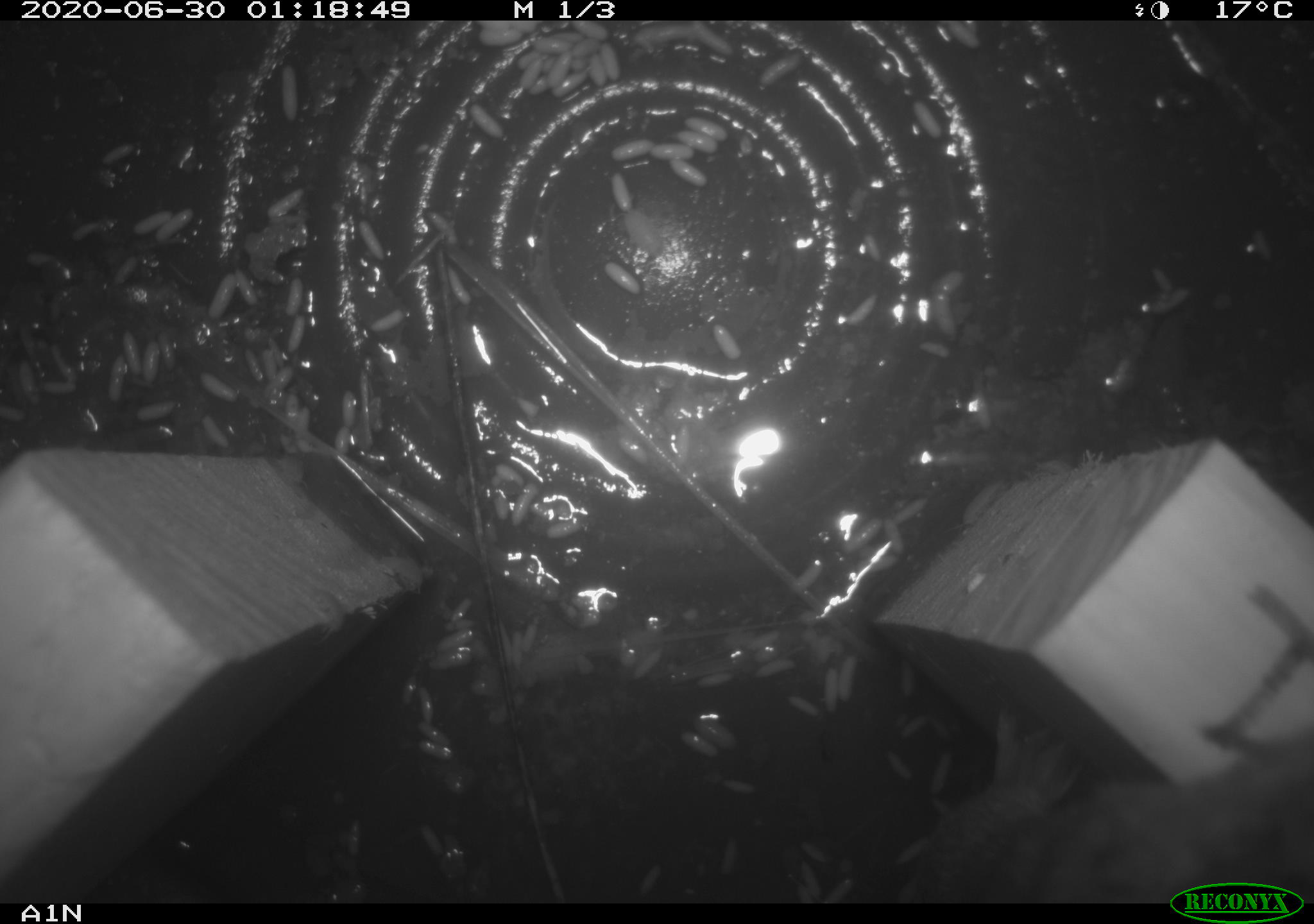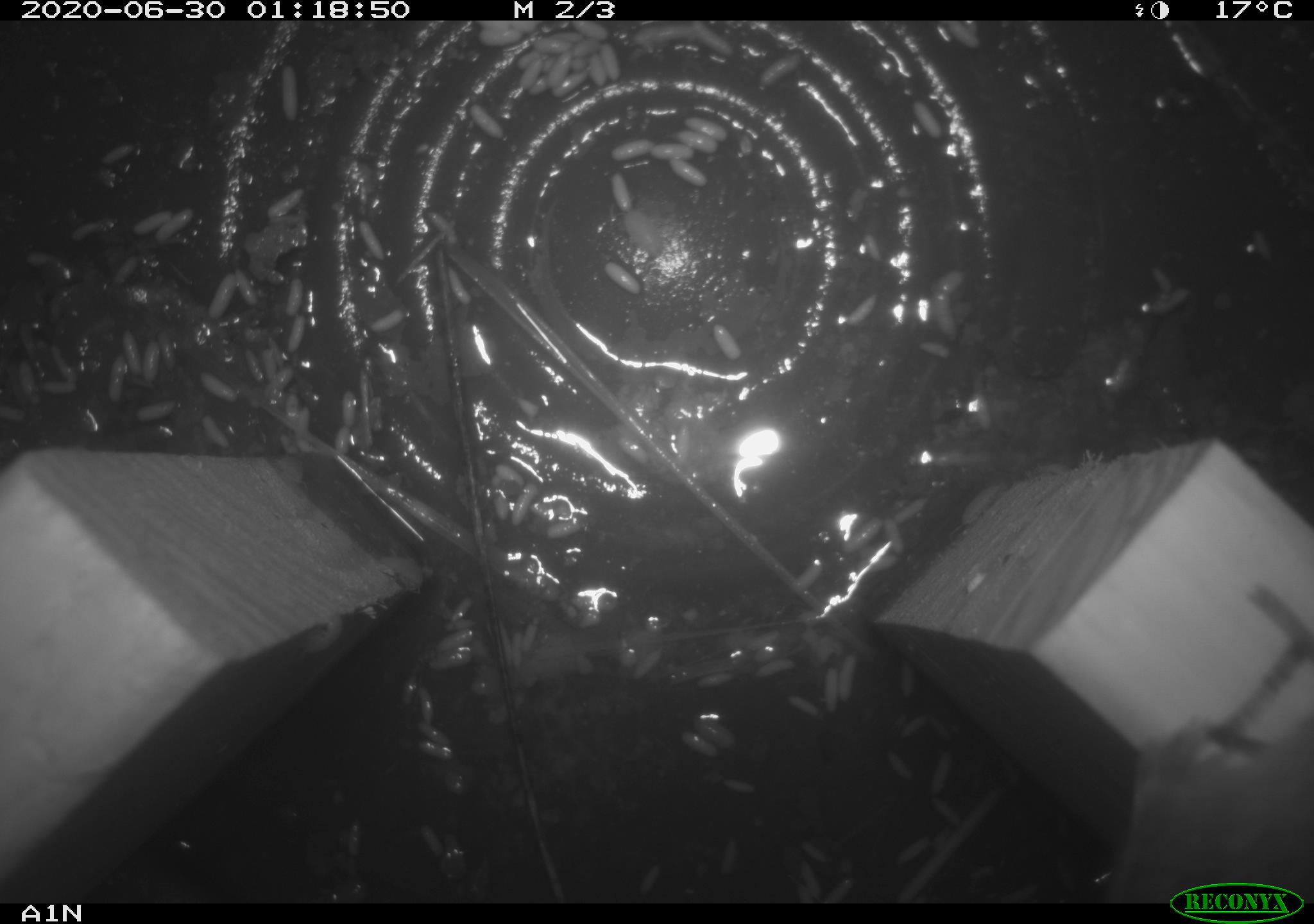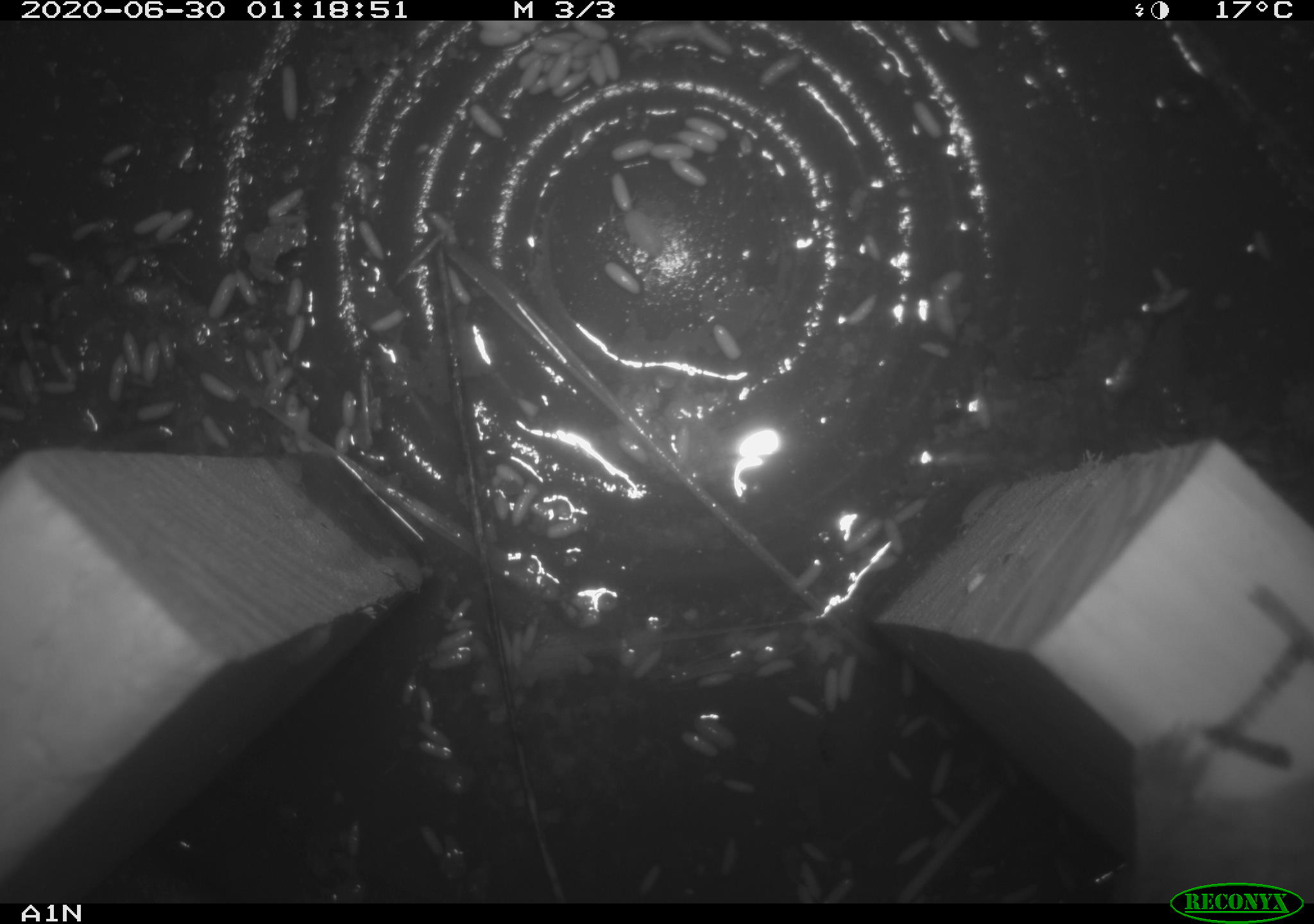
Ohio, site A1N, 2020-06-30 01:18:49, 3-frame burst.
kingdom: Animalia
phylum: Chordata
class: Mammalia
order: Rodentia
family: Cricetidae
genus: Microtus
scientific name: Microtus pennsylvanicus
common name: meadow vole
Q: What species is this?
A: Meadow vole (Microtus pennsylvanicus).